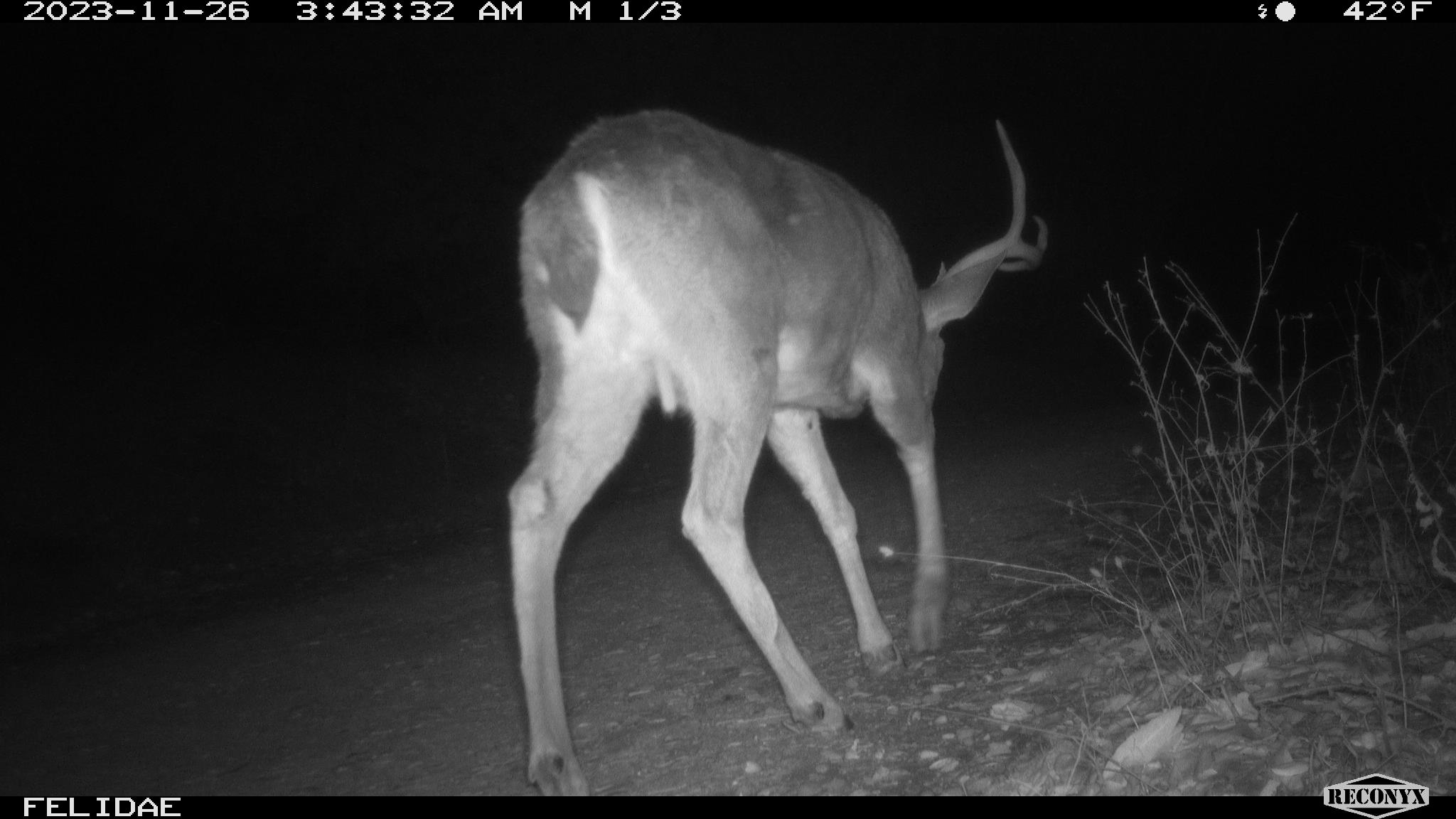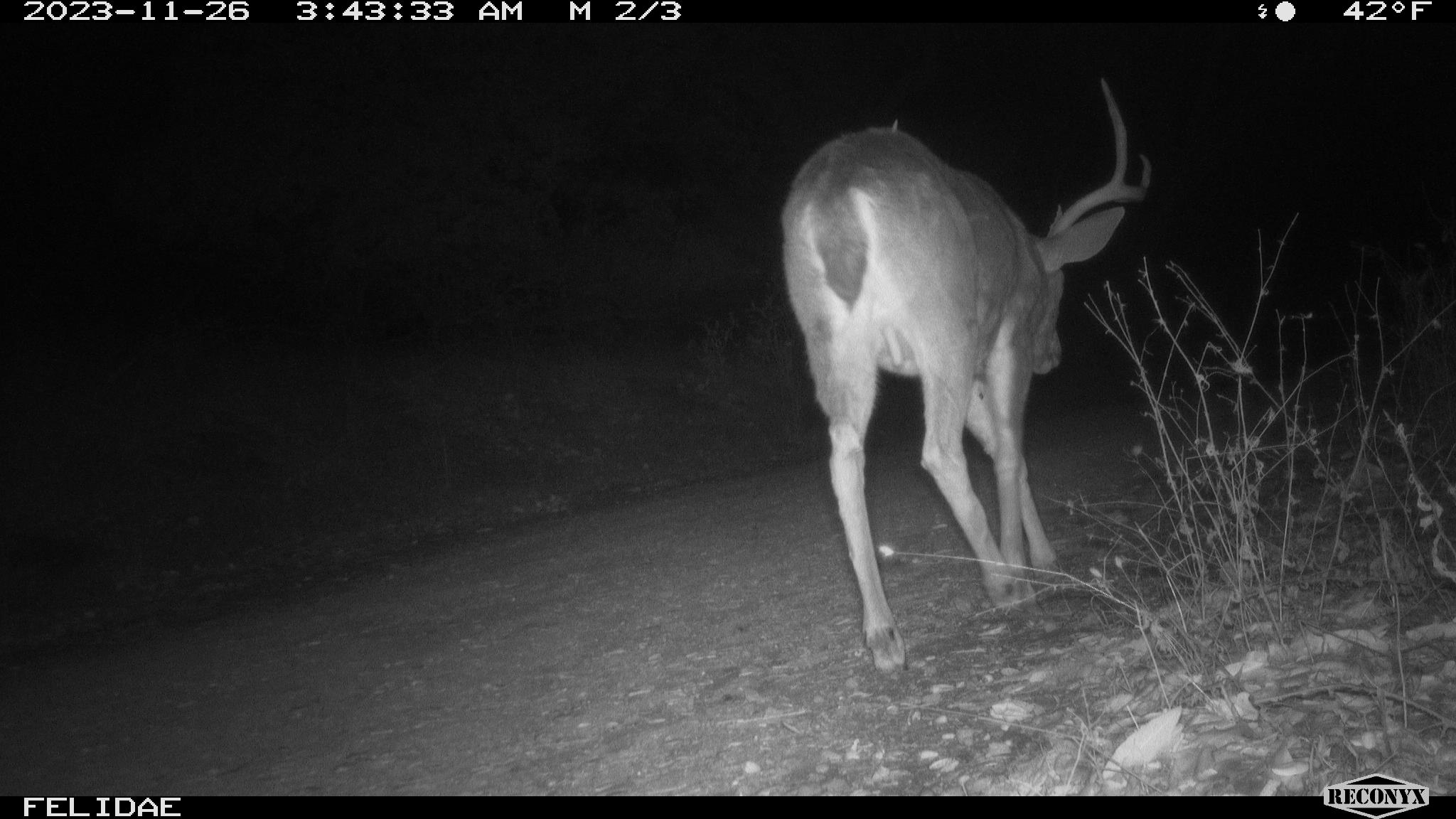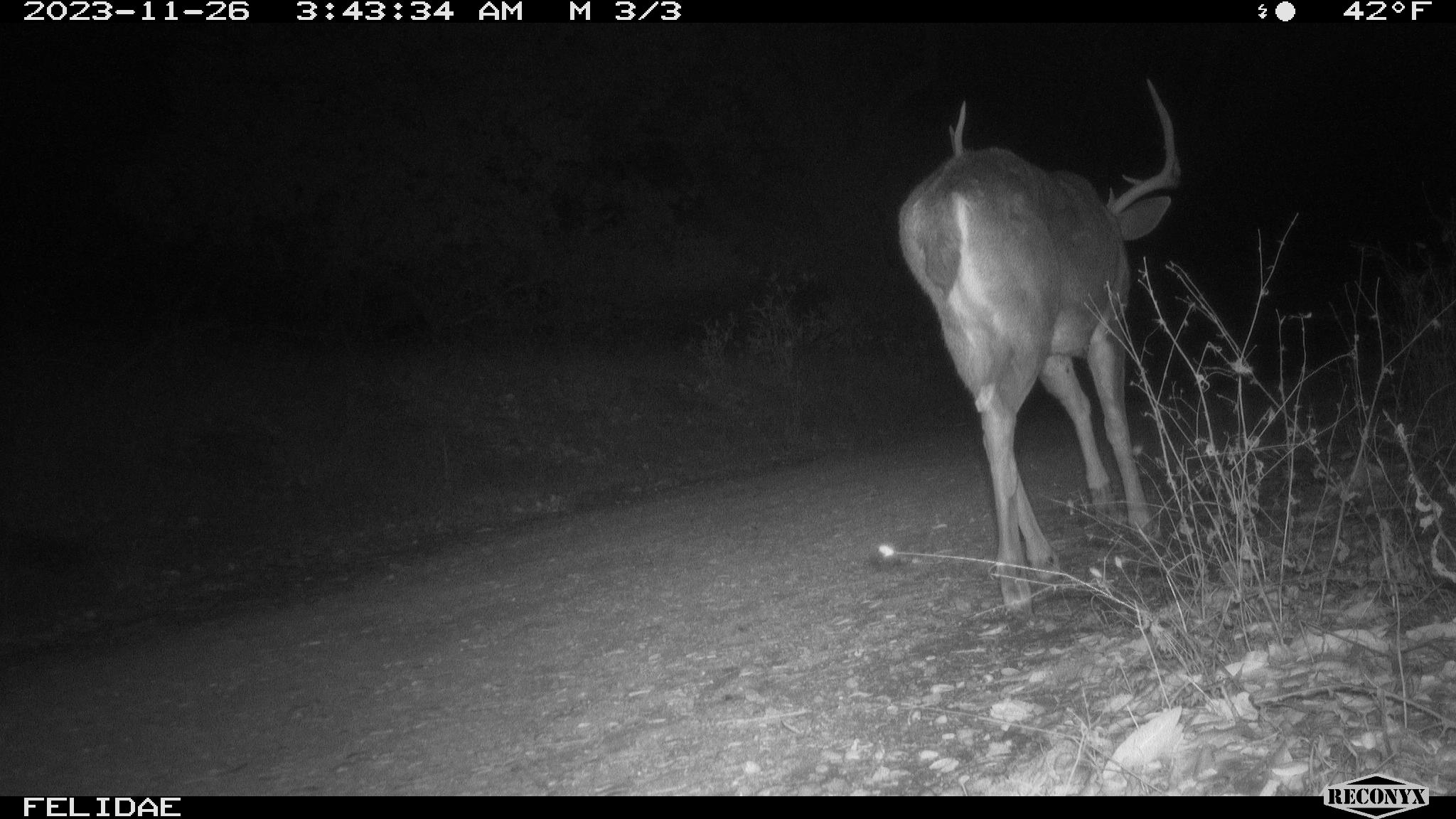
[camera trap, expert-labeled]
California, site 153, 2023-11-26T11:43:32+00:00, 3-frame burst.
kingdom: Animalia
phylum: Chordata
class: Mammalia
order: Artiodactyla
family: Cervidae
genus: Odocoileus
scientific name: Odocoileus hemionus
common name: mule deer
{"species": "mule deer (Odocoileus hemionus)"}